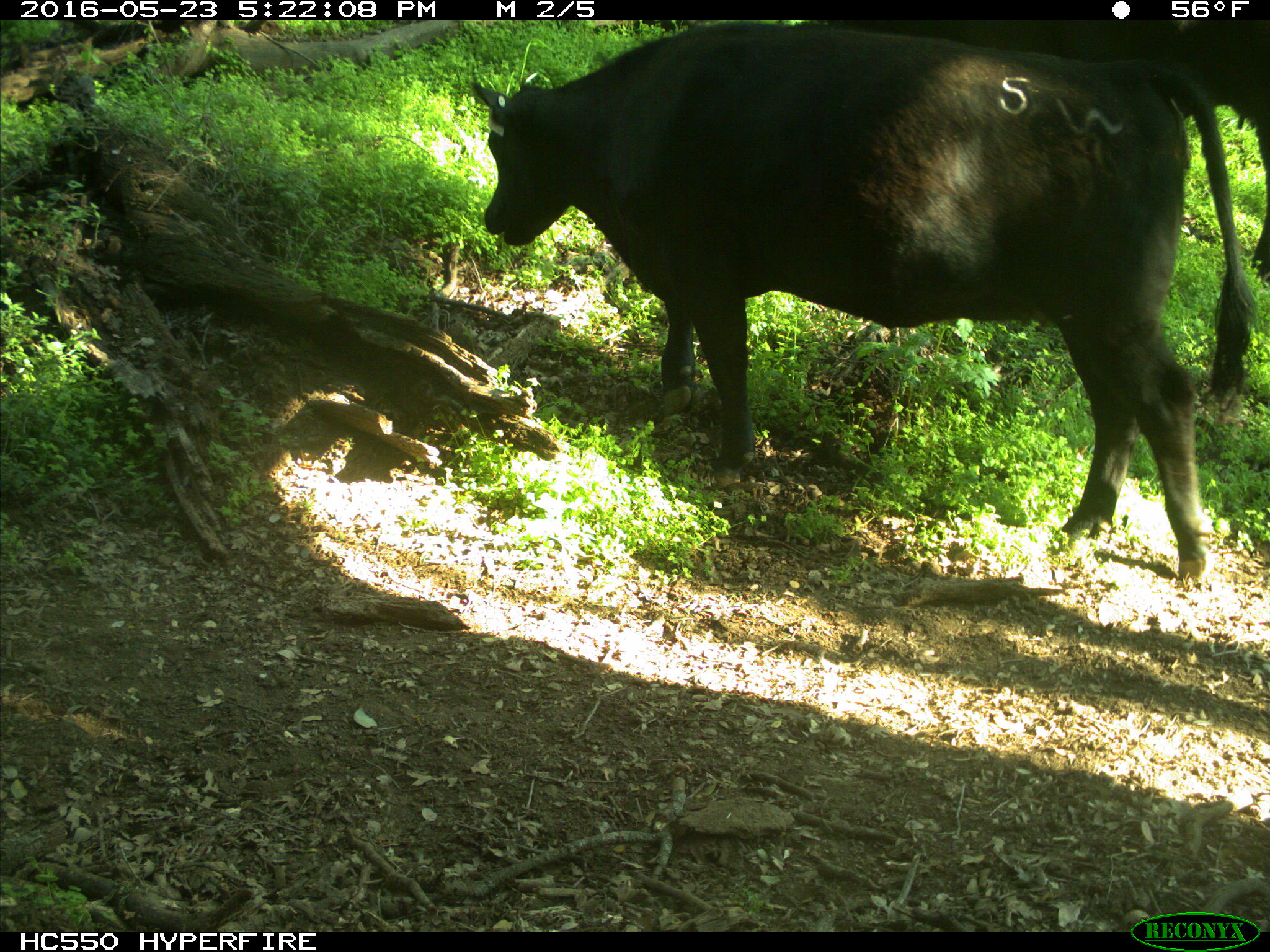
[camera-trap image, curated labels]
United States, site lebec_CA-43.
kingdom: Animalia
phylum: Chordata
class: Mammalia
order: Artiodactyla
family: Bovidae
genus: Bos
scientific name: Bos taurus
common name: domestic cow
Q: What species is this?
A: Bos taurus (domestic cow).